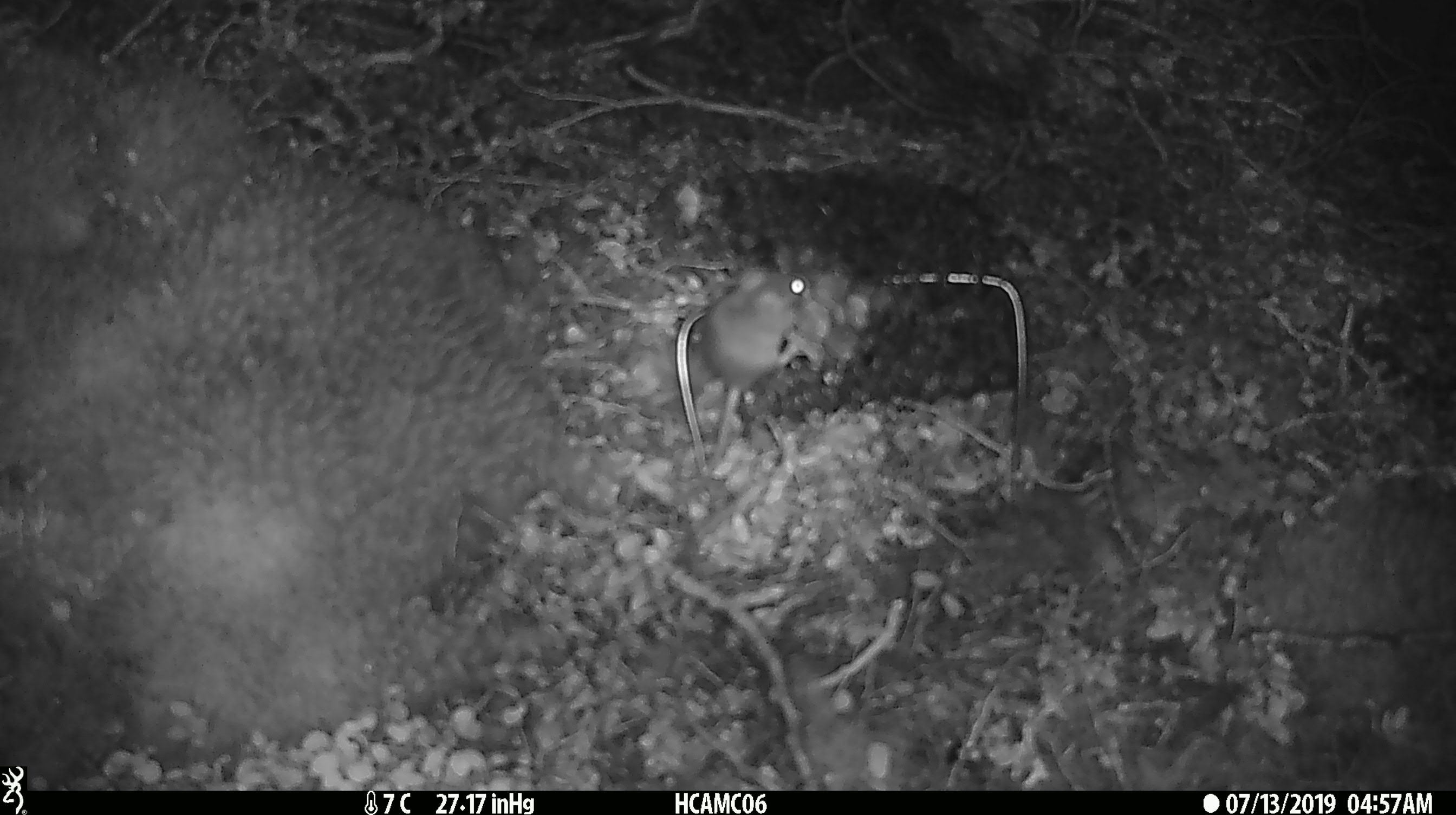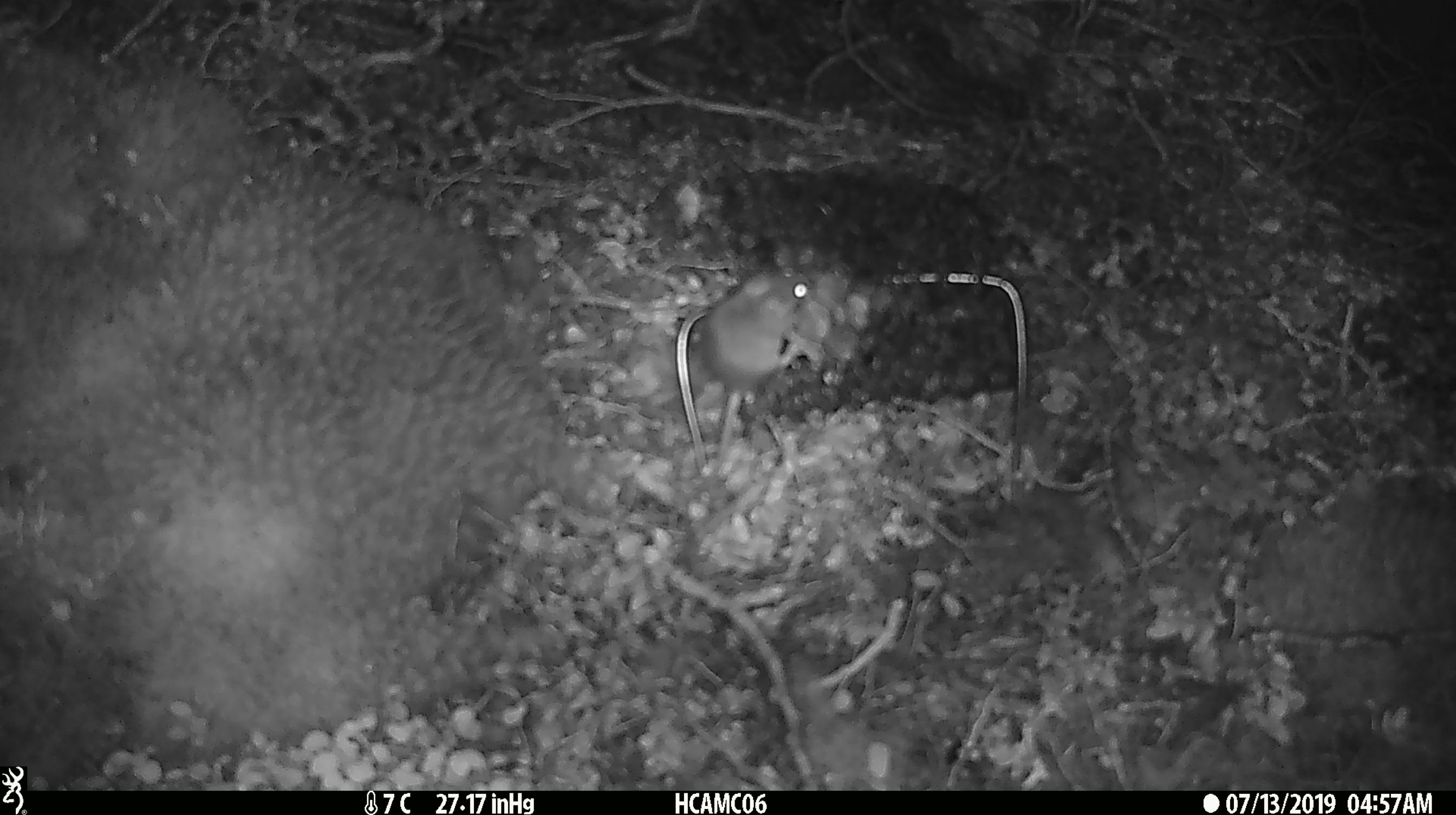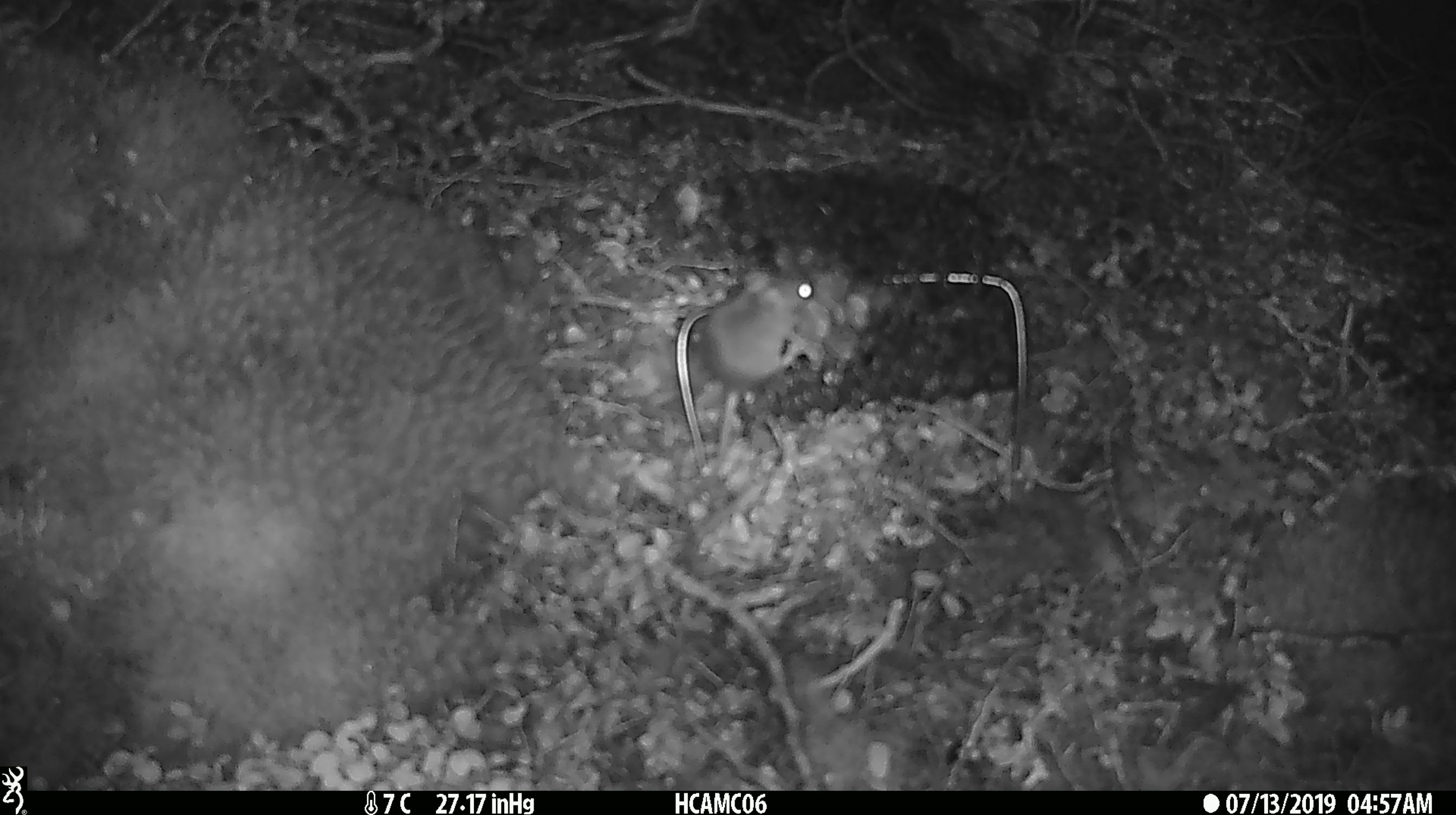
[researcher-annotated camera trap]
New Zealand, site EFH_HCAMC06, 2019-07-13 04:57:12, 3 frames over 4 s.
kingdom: Animalia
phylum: Chordata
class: Mammalia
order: Rodentia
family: Muridae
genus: Mus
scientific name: Mus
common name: mouse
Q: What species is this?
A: Mouse (Mus).